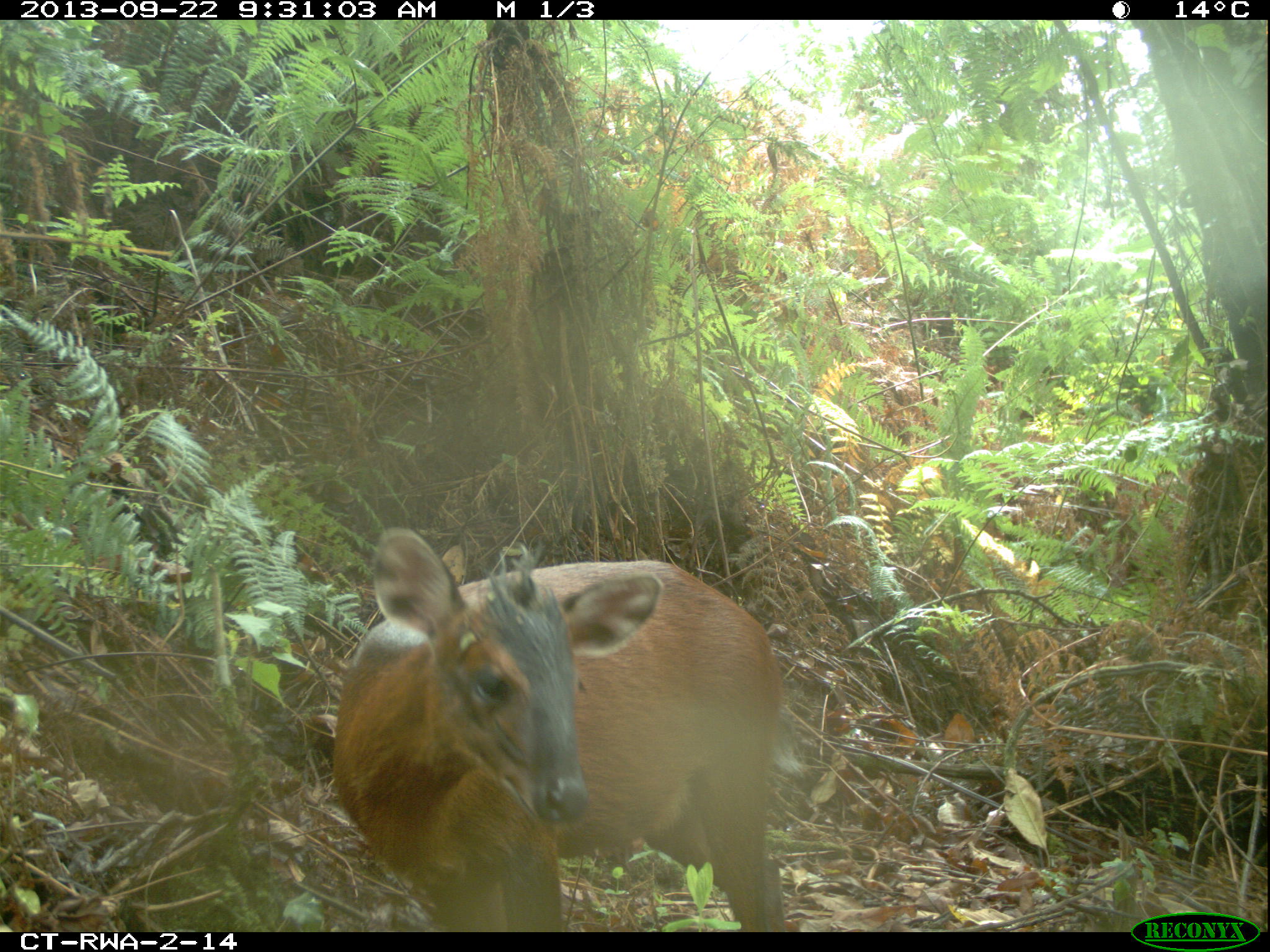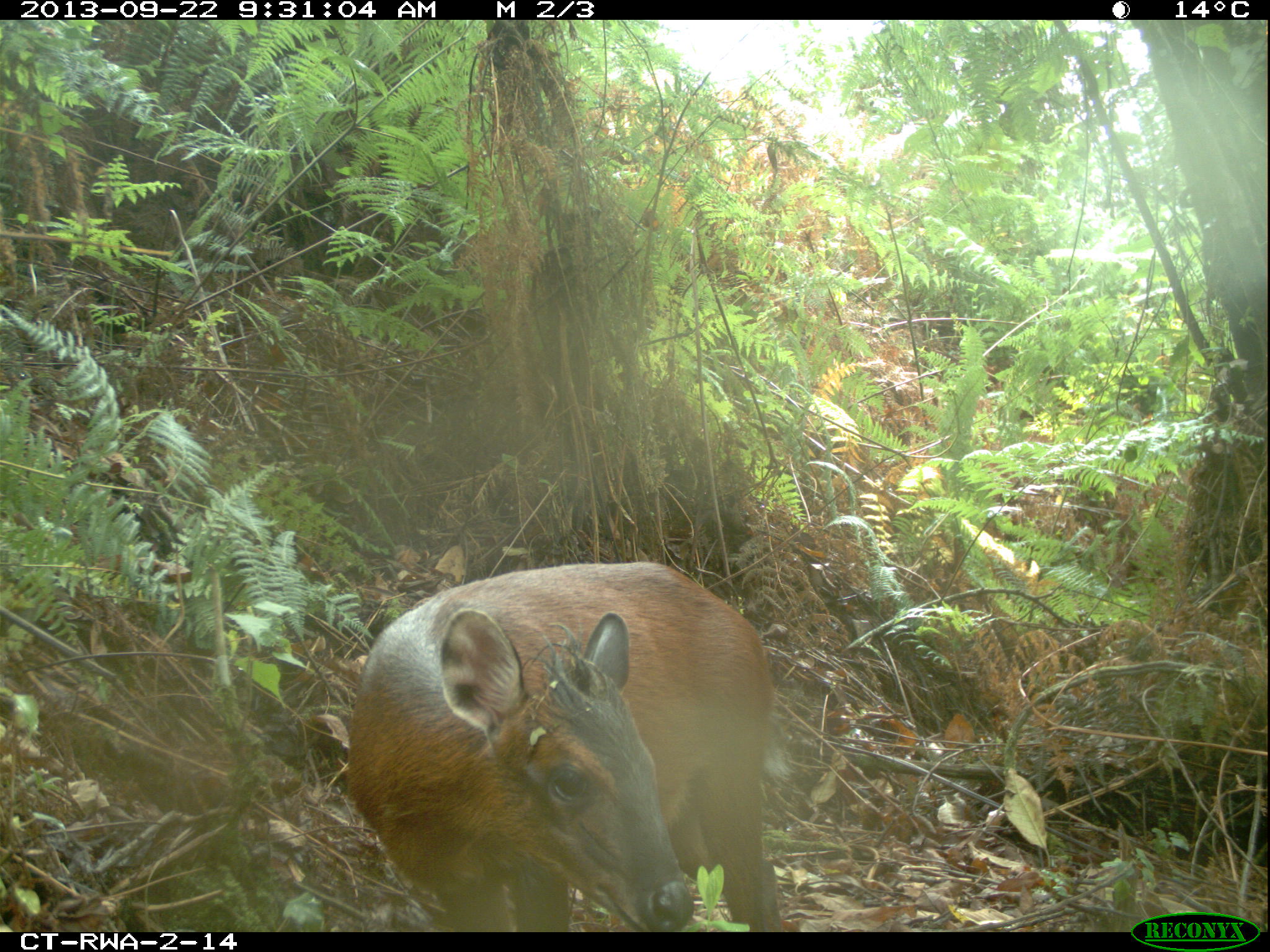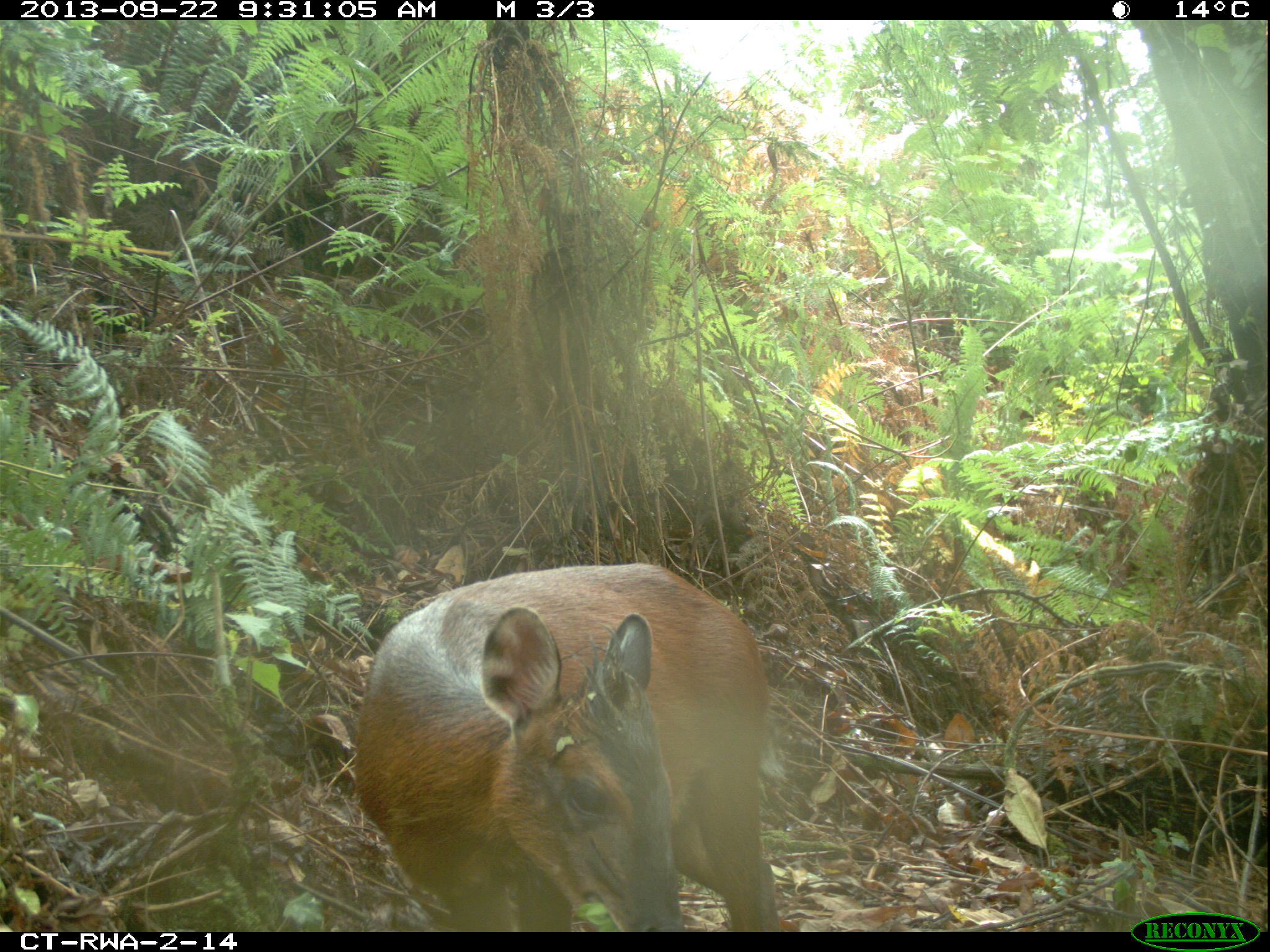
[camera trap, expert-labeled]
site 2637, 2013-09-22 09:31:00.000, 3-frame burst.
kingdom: Animalia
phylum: Chordata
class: Mammalia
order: Artiodactyla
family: Bovidae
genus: Cephalophus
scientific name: Cephalophus nigrifrons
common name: black-fronted duiker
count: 1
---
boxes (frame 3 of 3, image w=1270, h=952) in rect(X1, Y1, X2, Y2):
cephalophus nigrifrons: rect(346, 562, 782, 932)